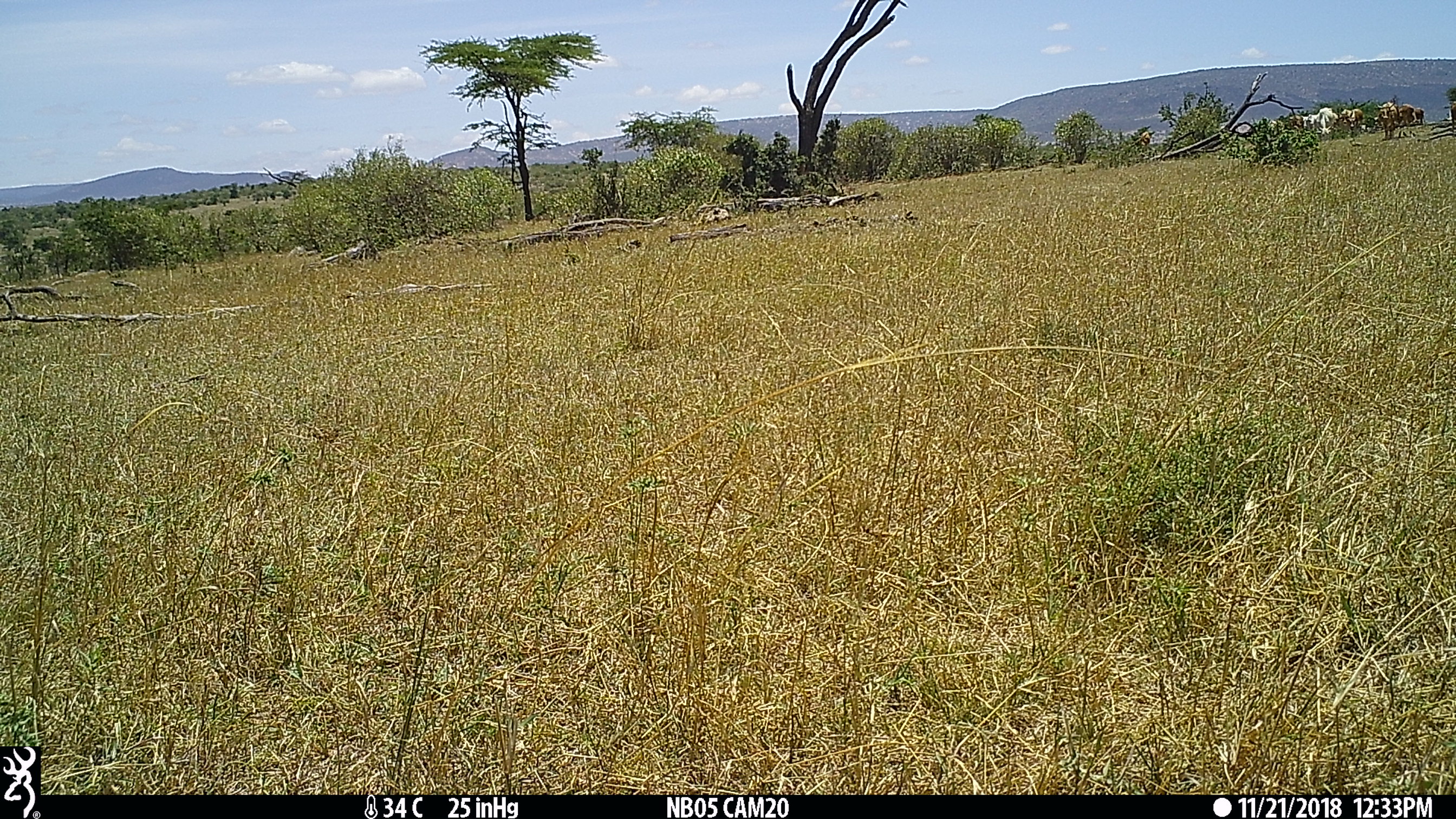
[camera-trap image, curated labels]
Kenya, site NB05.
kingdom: Animalia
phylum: Chordata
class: Mammalia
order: Artiodactyla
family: Bovidae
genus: Bos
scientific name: Bos taurus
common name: cattle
Cattle (Bos taurus).